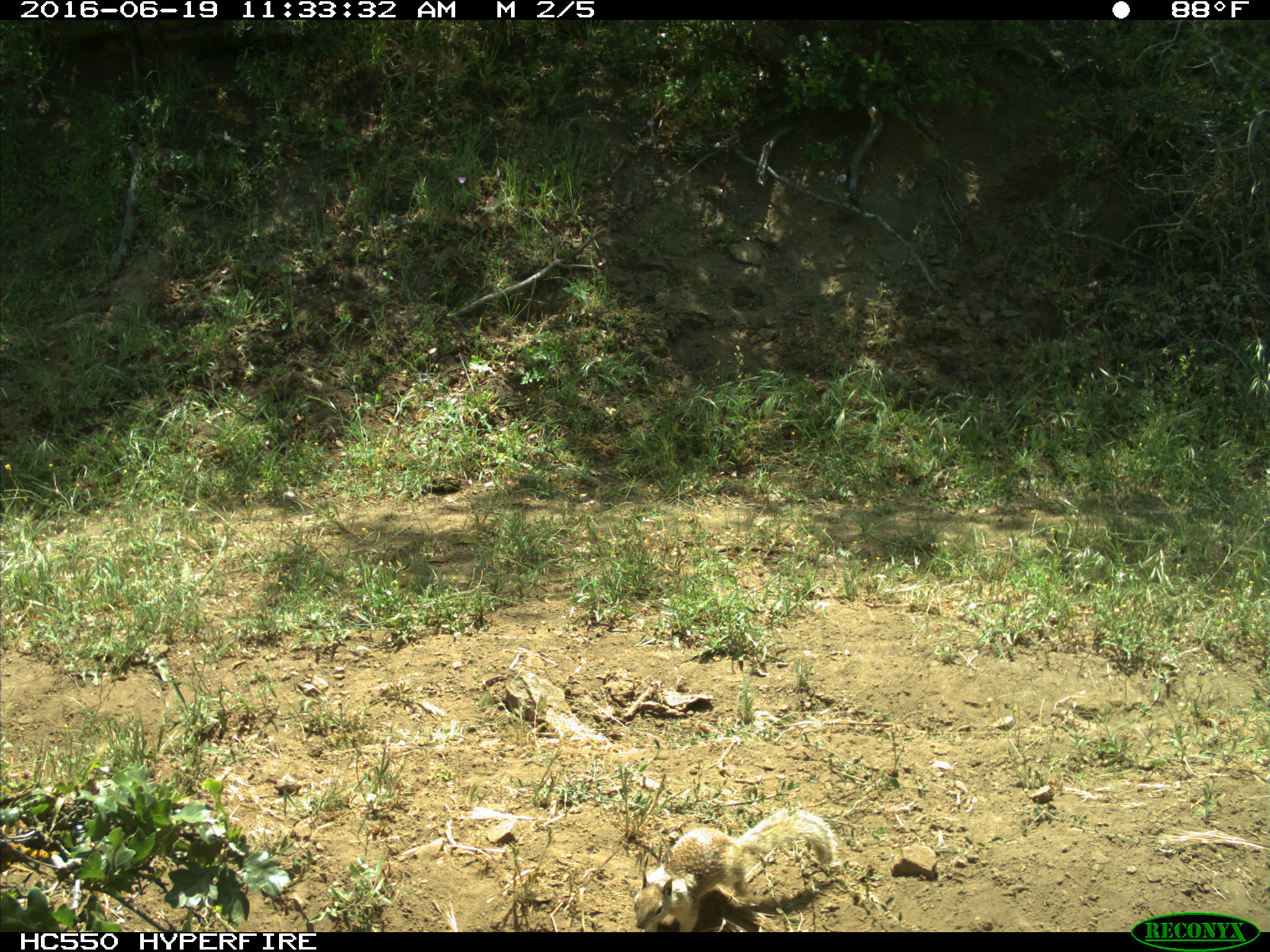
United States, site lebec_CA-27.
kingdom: Animalia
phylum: Chordata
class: Mammalia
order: Rodentia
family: Sciuridae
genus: Otospermophilus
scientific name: Otospermophilus beecheyi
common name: california ground squirrel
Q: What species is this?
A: Otospermophilus beecheyi (california ground squirrel).